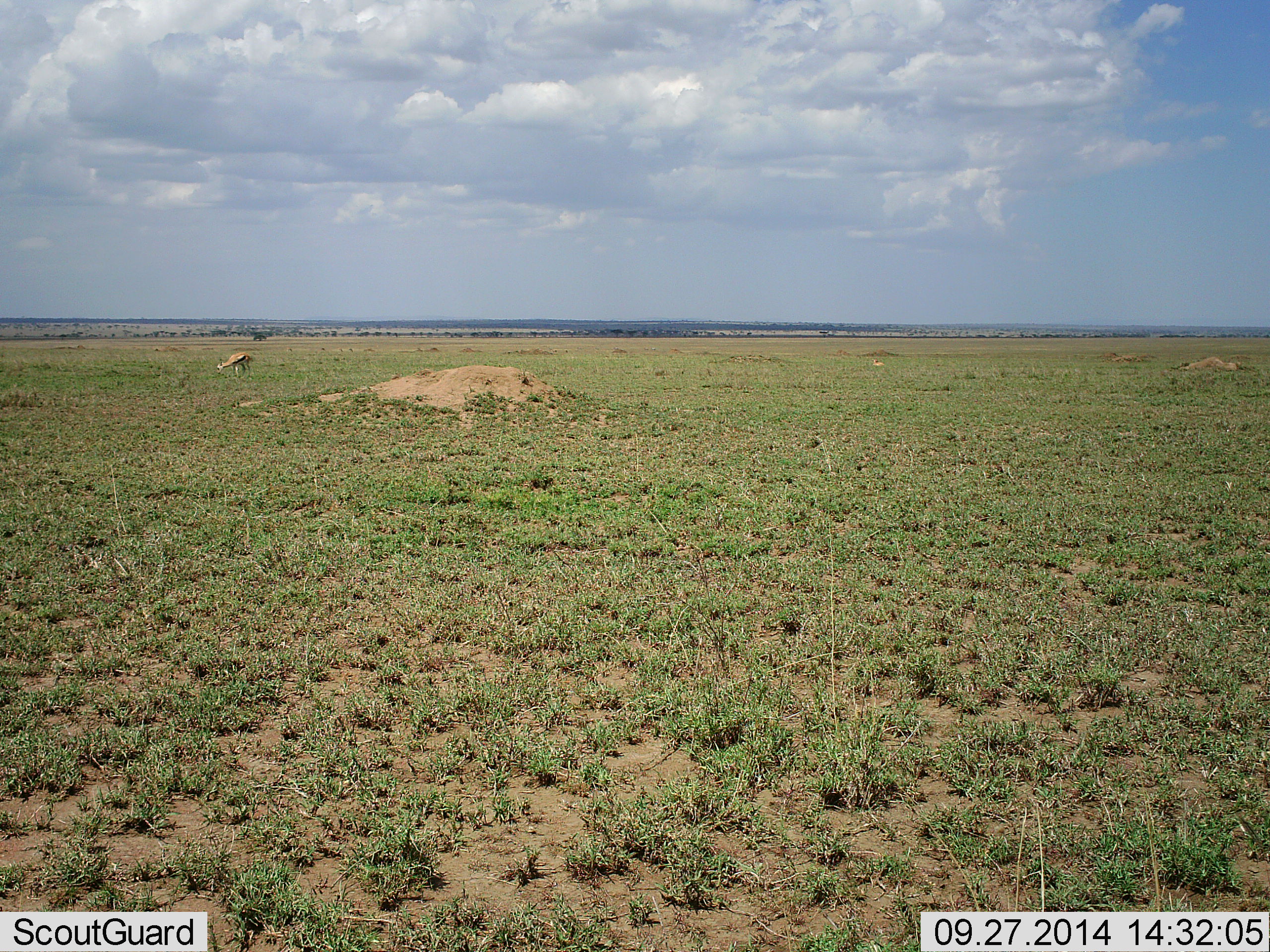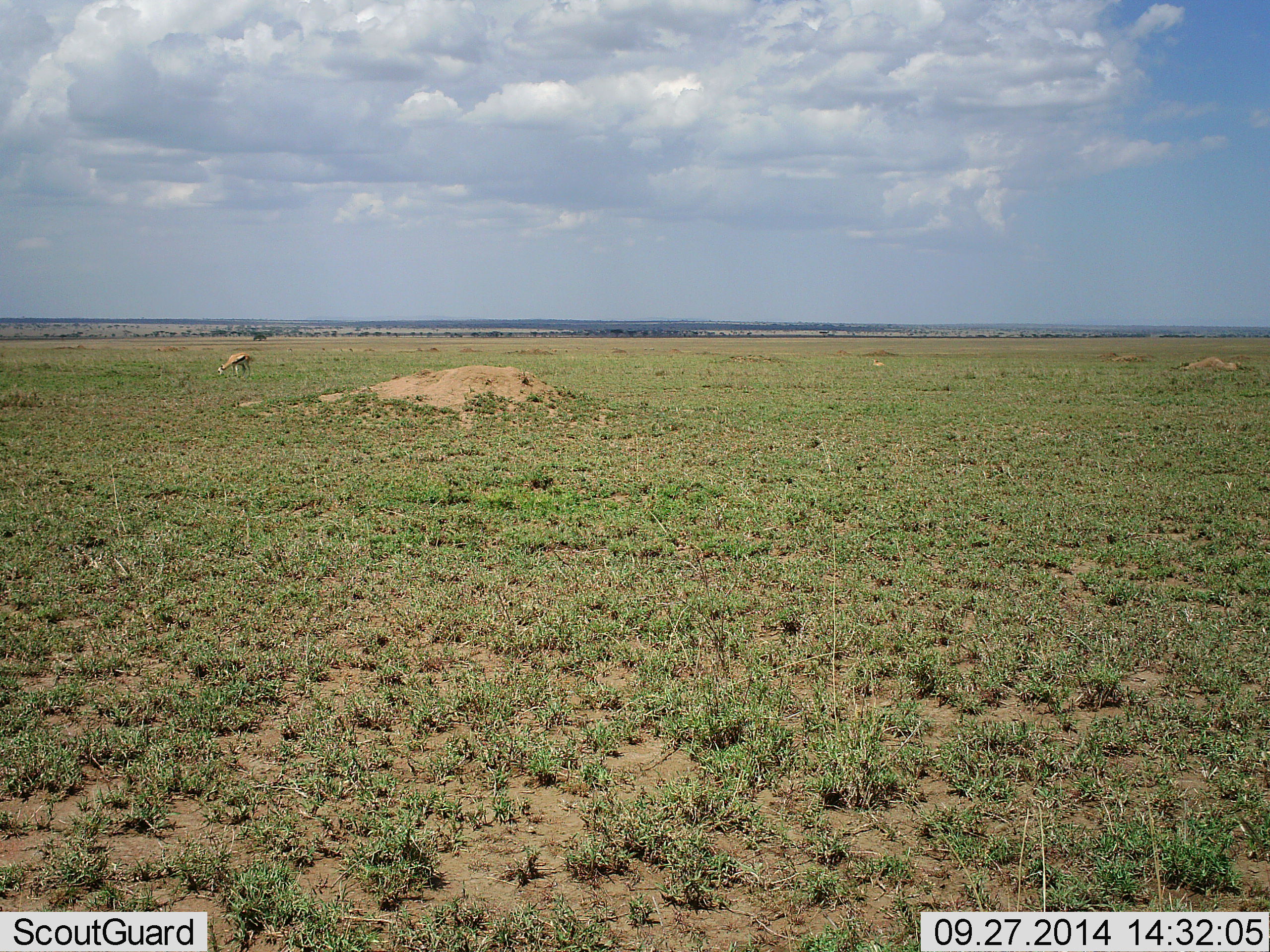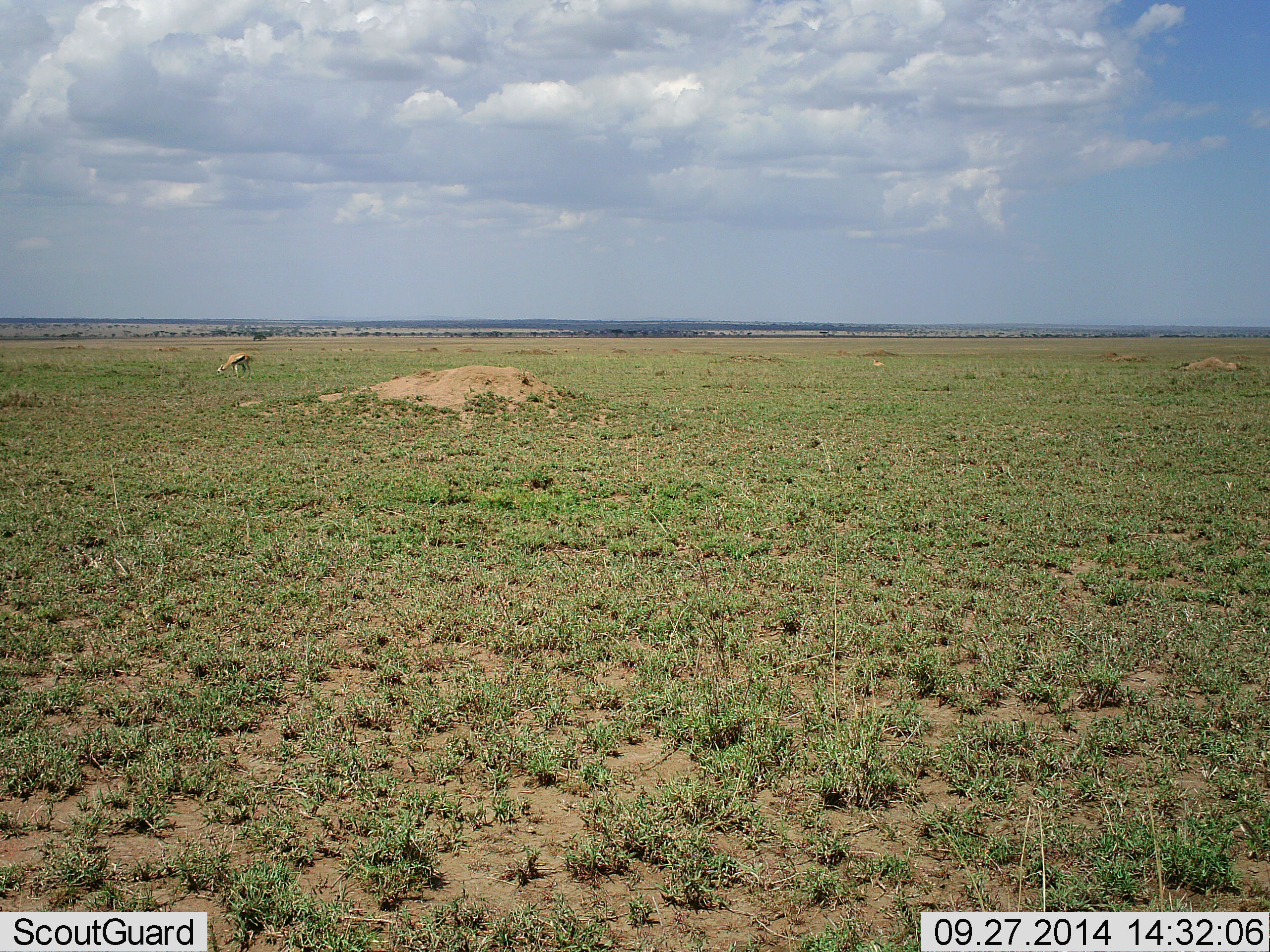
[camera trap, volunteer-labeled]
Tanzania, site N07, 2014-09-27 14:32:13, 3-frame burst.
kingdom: Animalia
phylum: Chordata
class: Mammalia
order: Artiodactyla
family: Bovidae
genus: Eudorcas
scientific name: Eudorcas thomsonii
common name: thomson's gazelle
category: gazellethomsons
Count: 1.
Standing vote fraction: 10%.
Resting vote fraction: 0%.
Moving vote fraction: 0%.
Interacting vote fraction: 0%.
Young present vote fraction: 0%.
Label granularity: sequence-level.